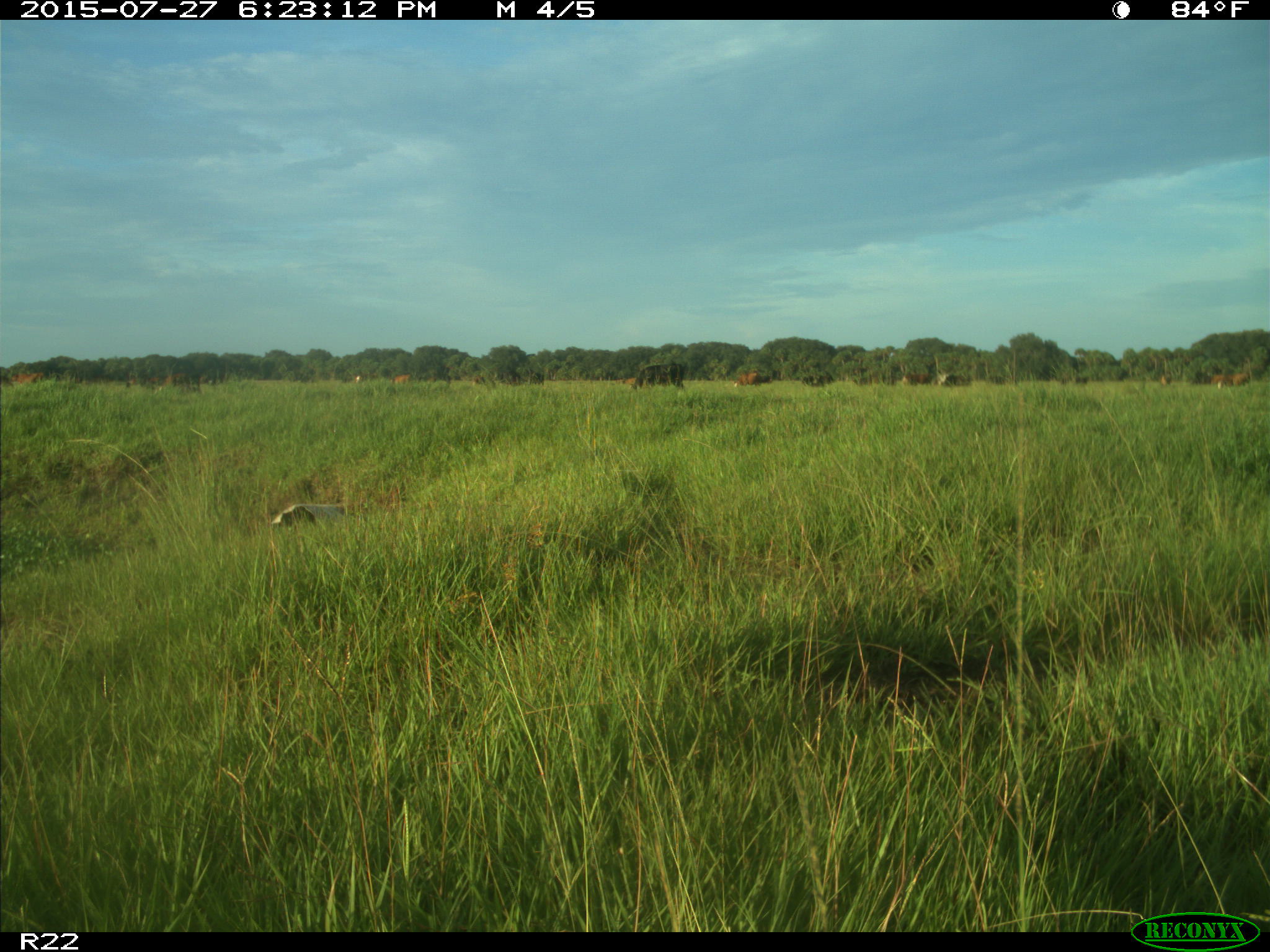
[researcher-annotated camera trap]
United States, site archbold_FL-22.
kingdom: Animalia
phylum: Chordata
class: Mammalia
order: Artiodactyla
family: Bovidae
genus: Bos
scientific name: Bos taurus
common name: domestic cow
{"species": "Bos taurus (domestic cow)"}